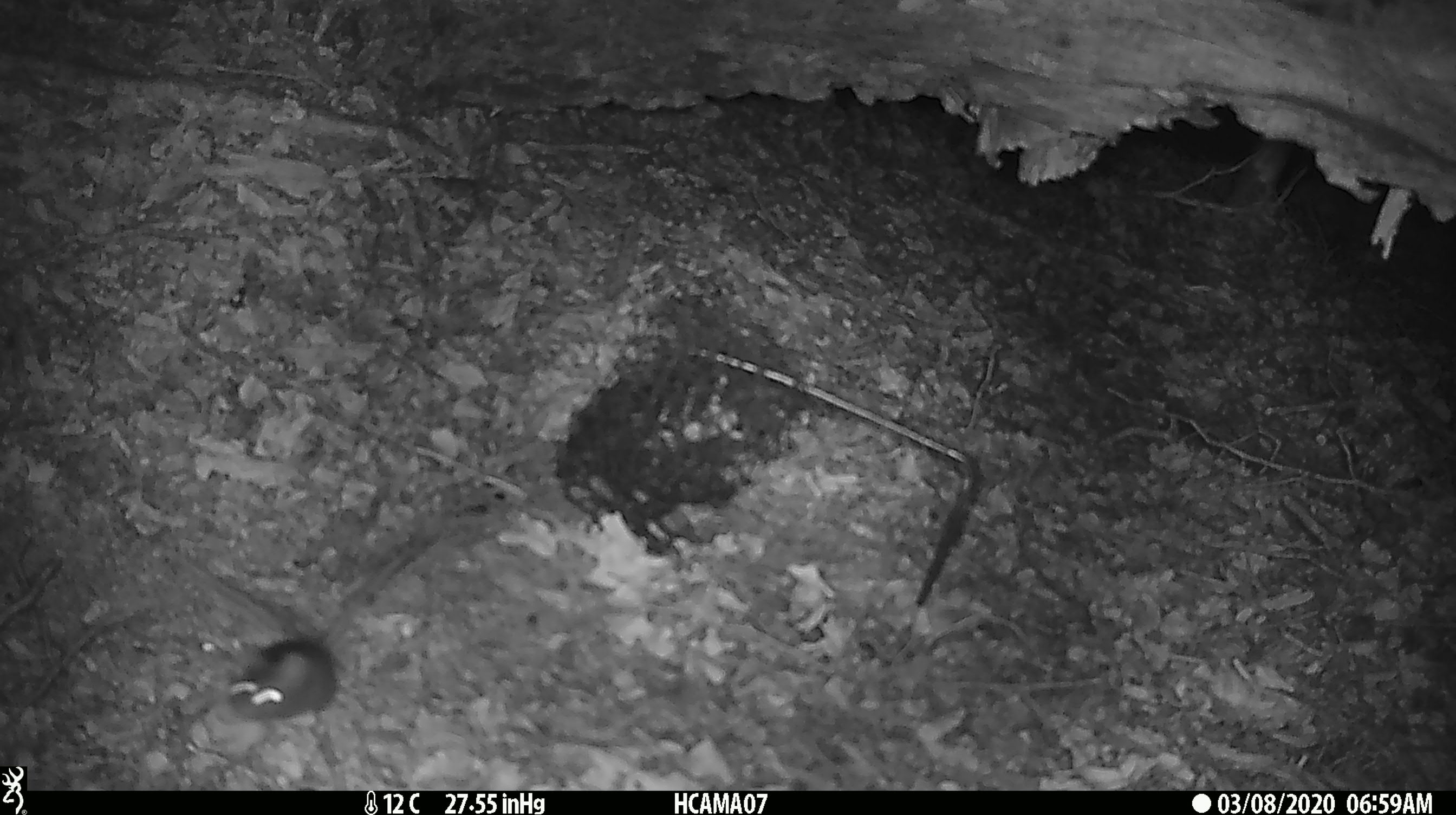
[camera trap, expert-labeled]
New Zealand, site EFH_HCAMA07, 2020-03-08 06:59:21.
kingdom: Animalia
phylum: Chordata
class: Mammalia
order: Rodentia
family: Muridae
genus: Mus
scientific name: Mus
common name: mouse